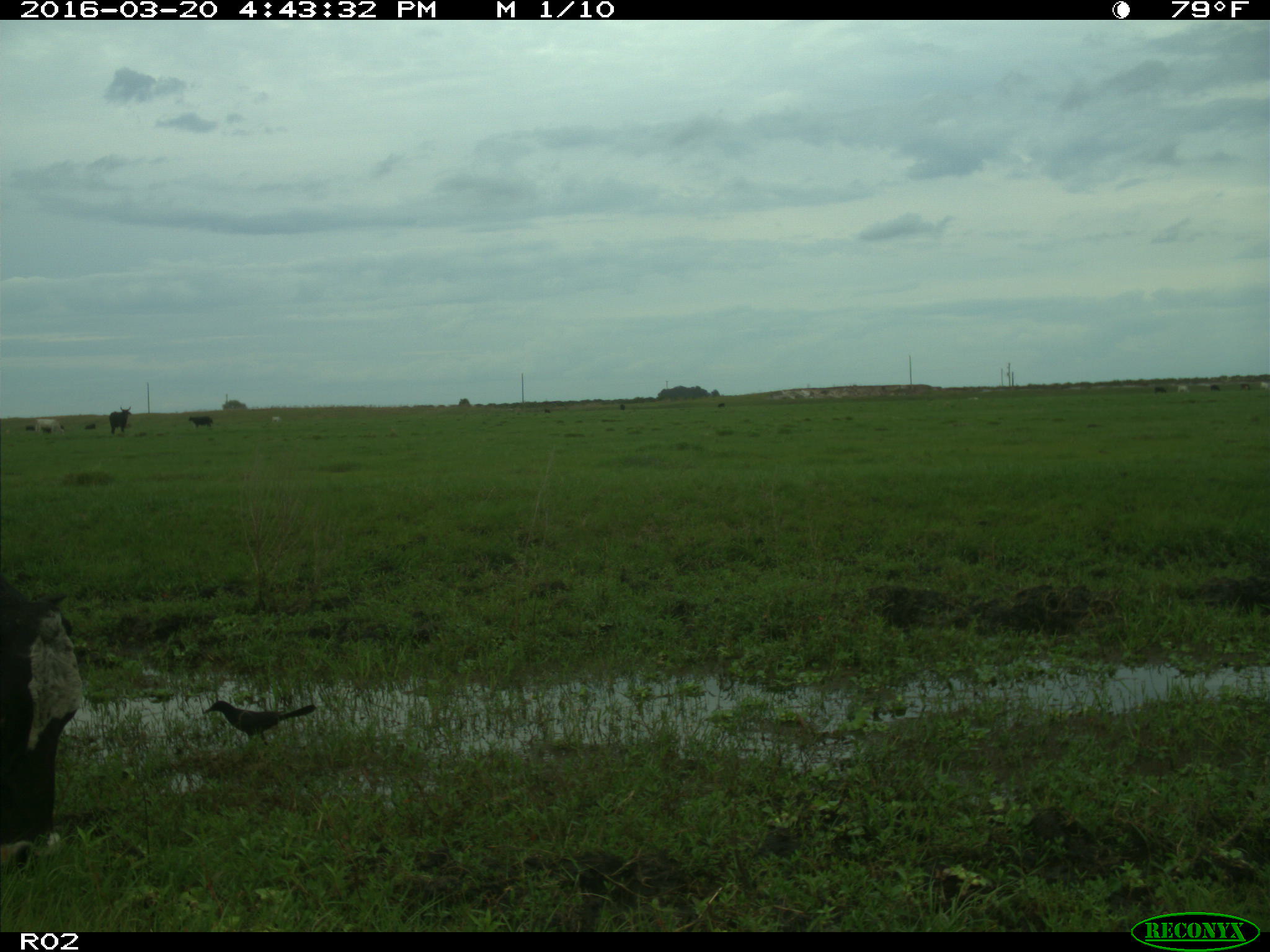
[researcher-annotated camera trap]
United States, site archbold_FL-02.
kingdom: Animalia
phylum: Chordata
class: Mammalia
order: Artiodactyla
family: Bovidae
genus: Bos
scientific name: Bos taurus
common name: domestic cow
Bos taurus (domestic cow).